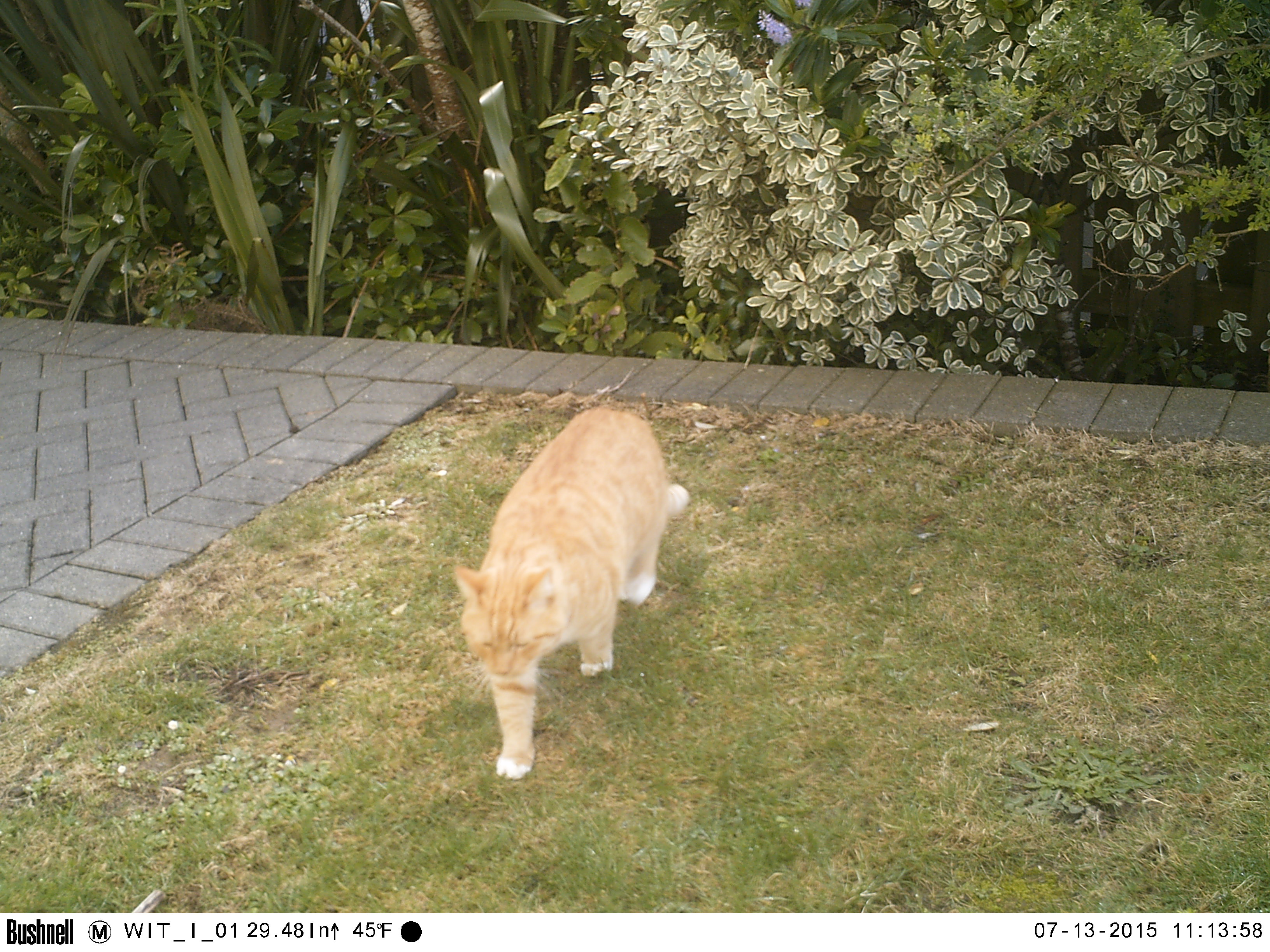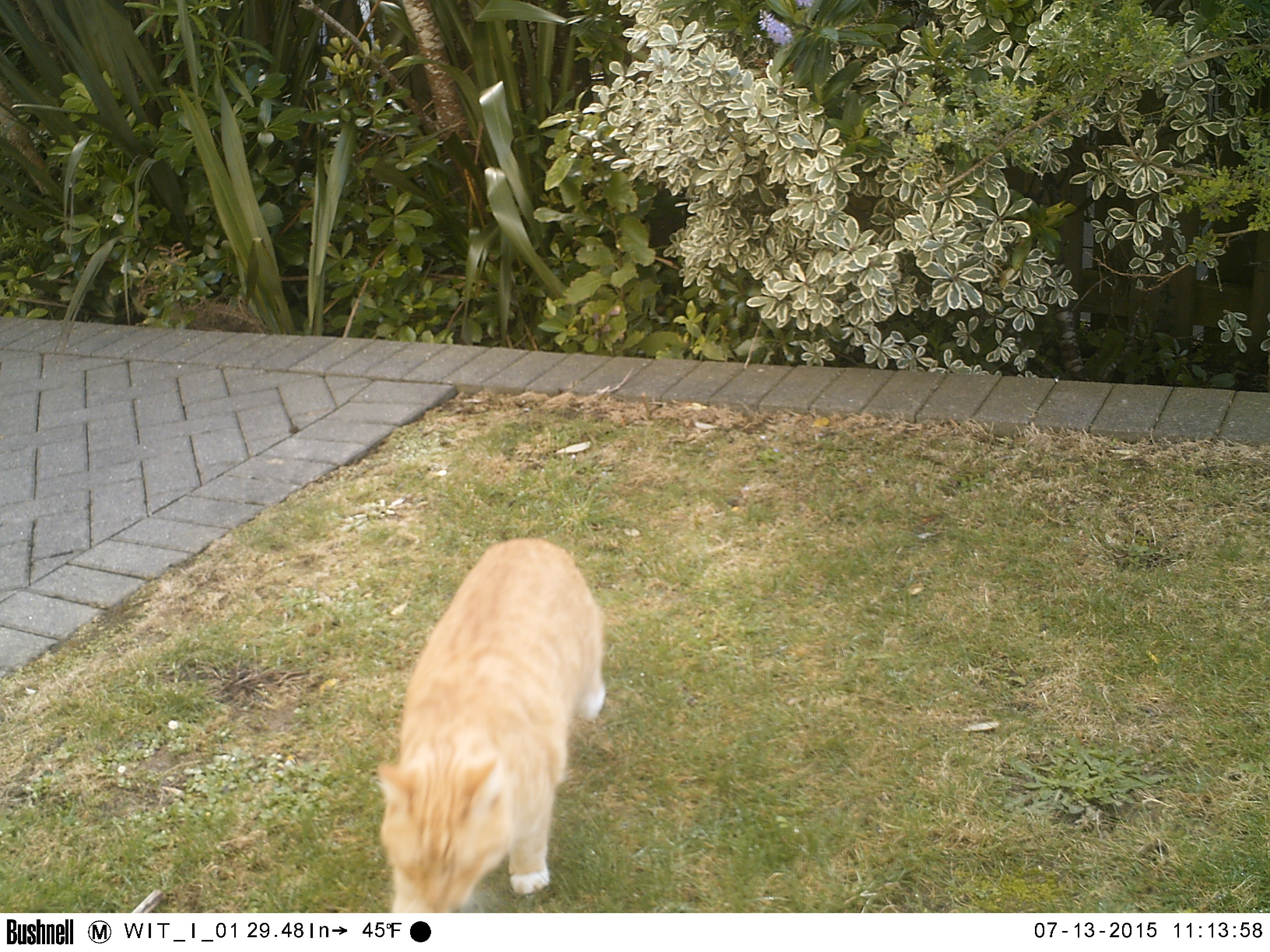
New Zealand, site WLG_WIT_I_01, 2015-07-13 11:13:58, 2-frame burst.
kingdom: Animalia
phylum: Chordata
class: Mammalia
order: Carnivora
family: Felidae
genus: Felis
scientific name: Felis catus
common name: domestic cat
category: cat